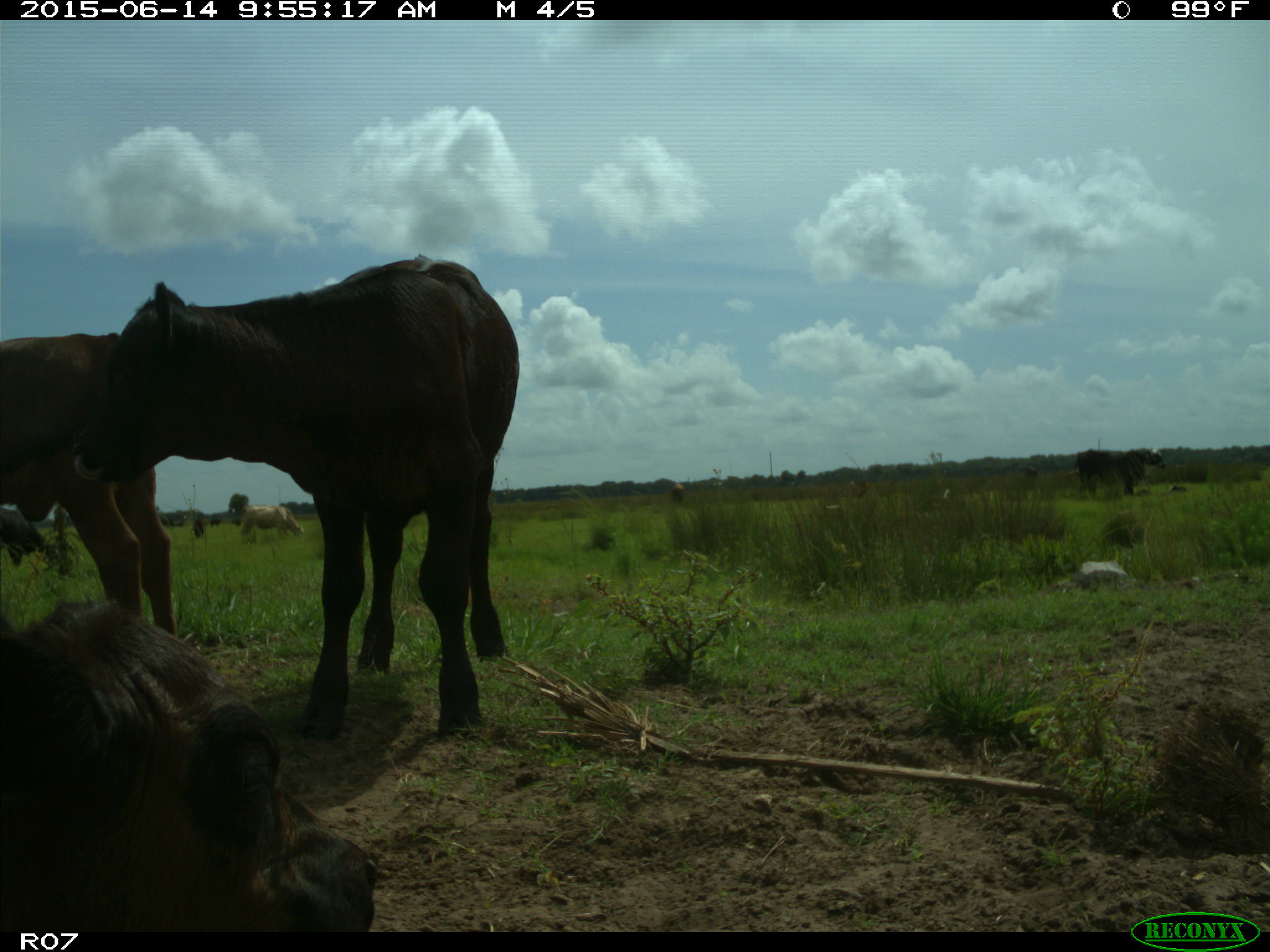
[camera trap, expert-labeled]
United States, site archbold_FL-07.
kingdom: Animalia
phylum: Chordata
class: Mammalia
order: Artiodactyla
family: Bovidae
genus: Bos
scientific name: Bos taurus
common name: domestic cow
Bos taurus (domestic cow).